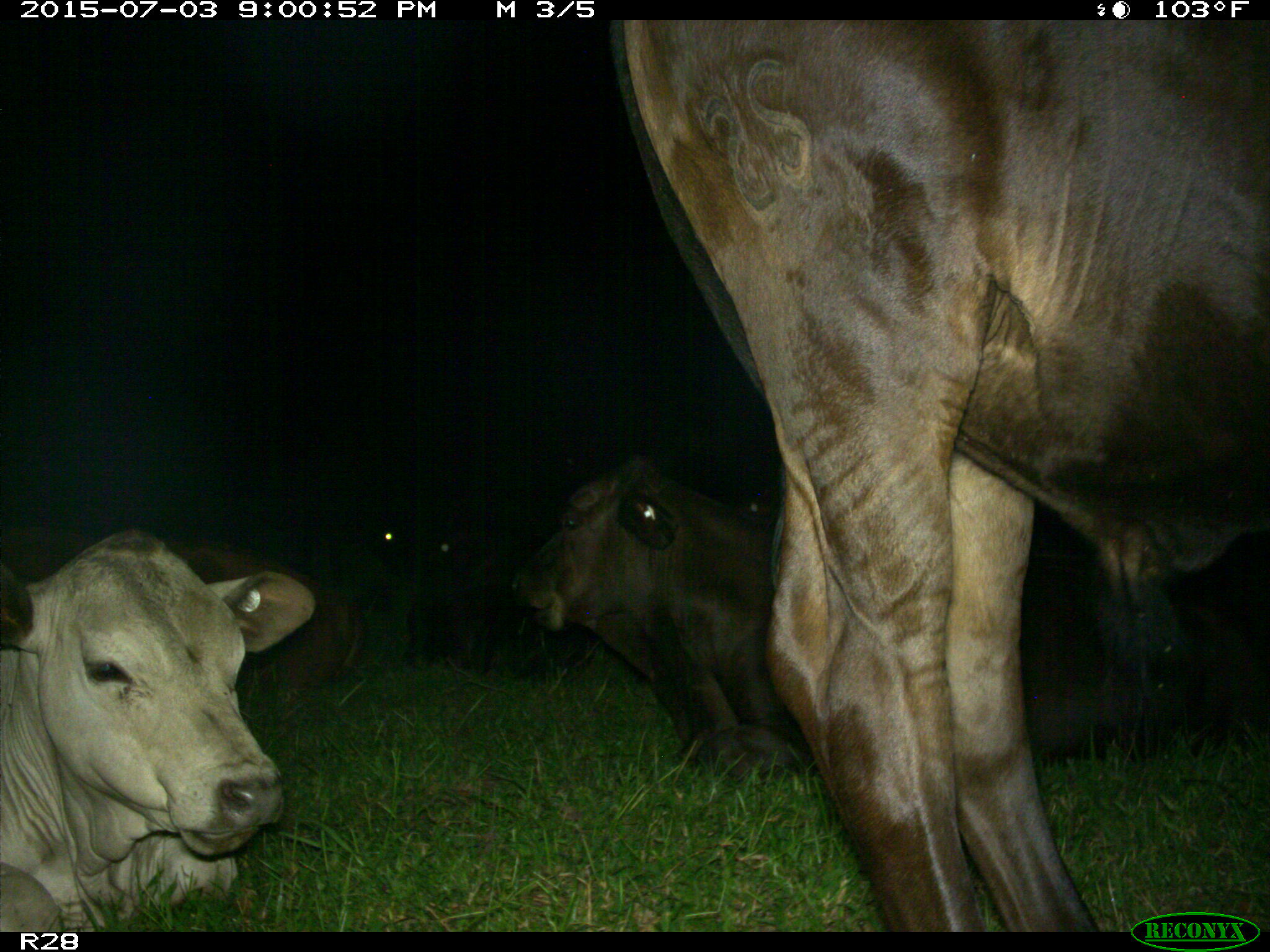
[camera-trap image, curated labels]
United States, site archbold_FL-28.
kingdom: Animalia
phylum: Chordata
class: Mammalia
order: Artiodactyla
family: Bovidae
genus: Bos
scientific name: Bos taurus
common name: domestic cow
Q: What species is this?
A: Bos taurus (domestic cow).